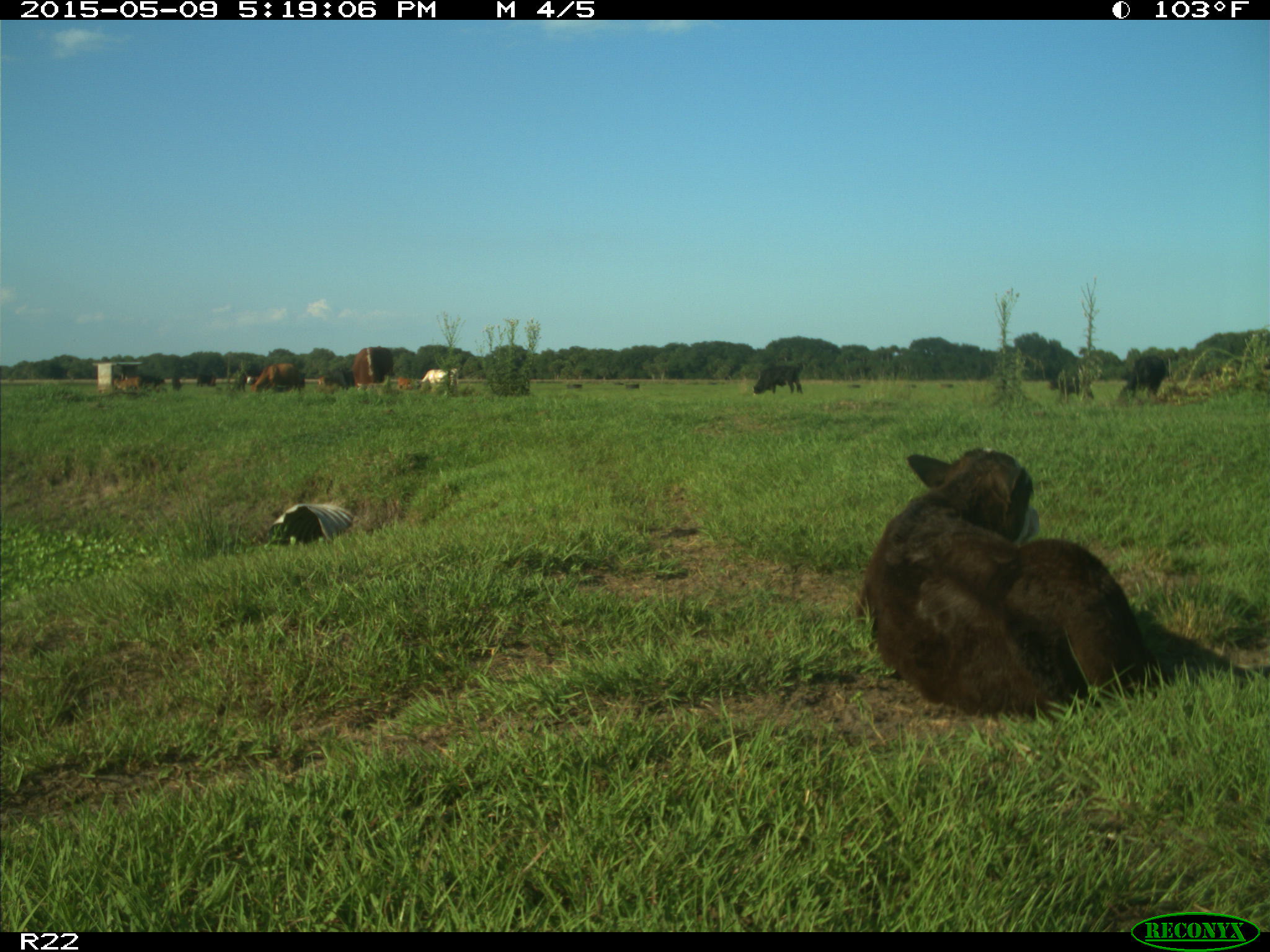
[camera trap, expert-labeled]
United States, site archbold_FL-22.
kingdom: Animalia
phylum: Chordata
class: Mammalia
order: Artiodactyla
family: Bovidae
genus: Bos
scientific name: Bos taurus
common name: domestic cow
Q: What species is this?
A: Bos taurus (domestic cow).